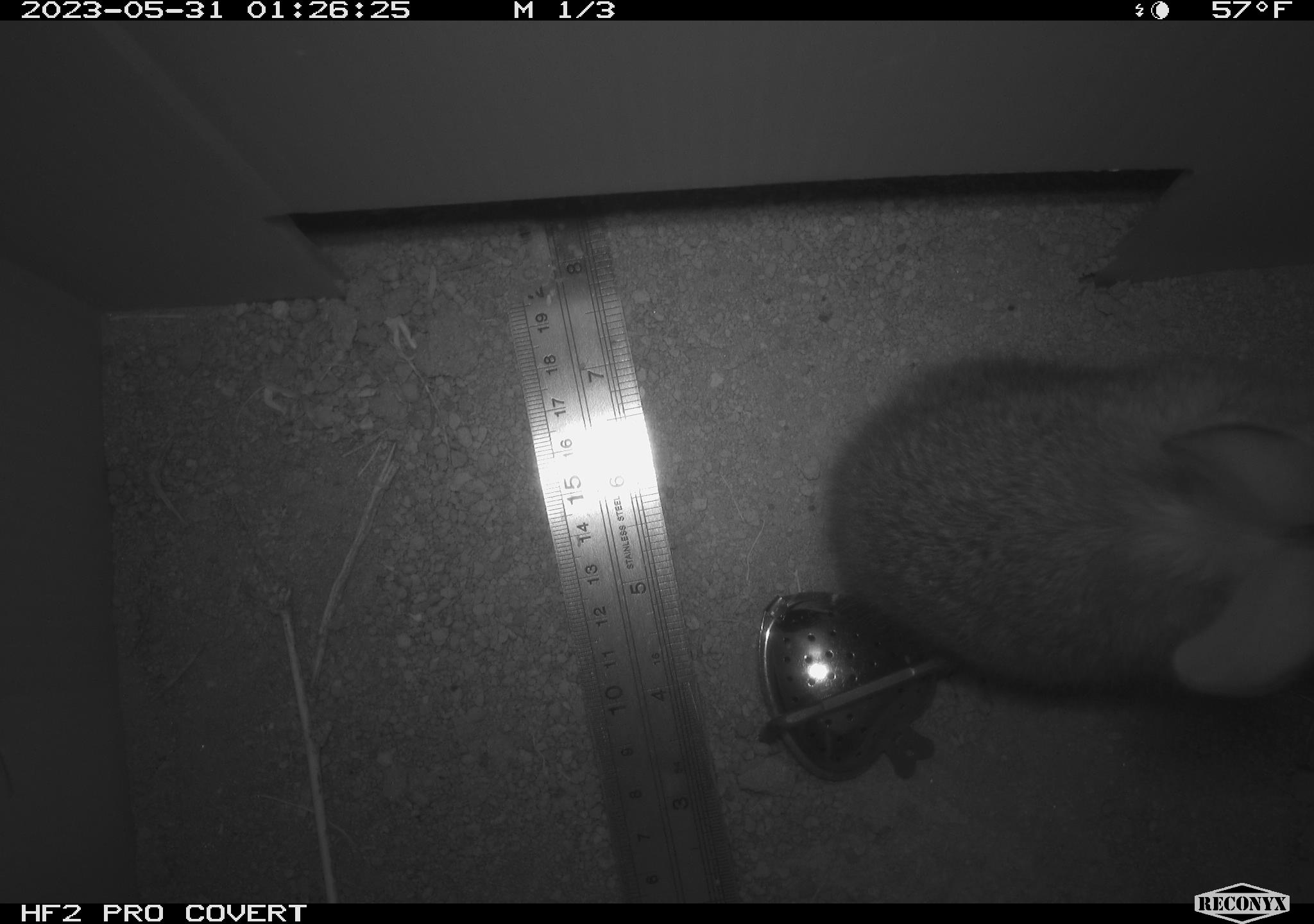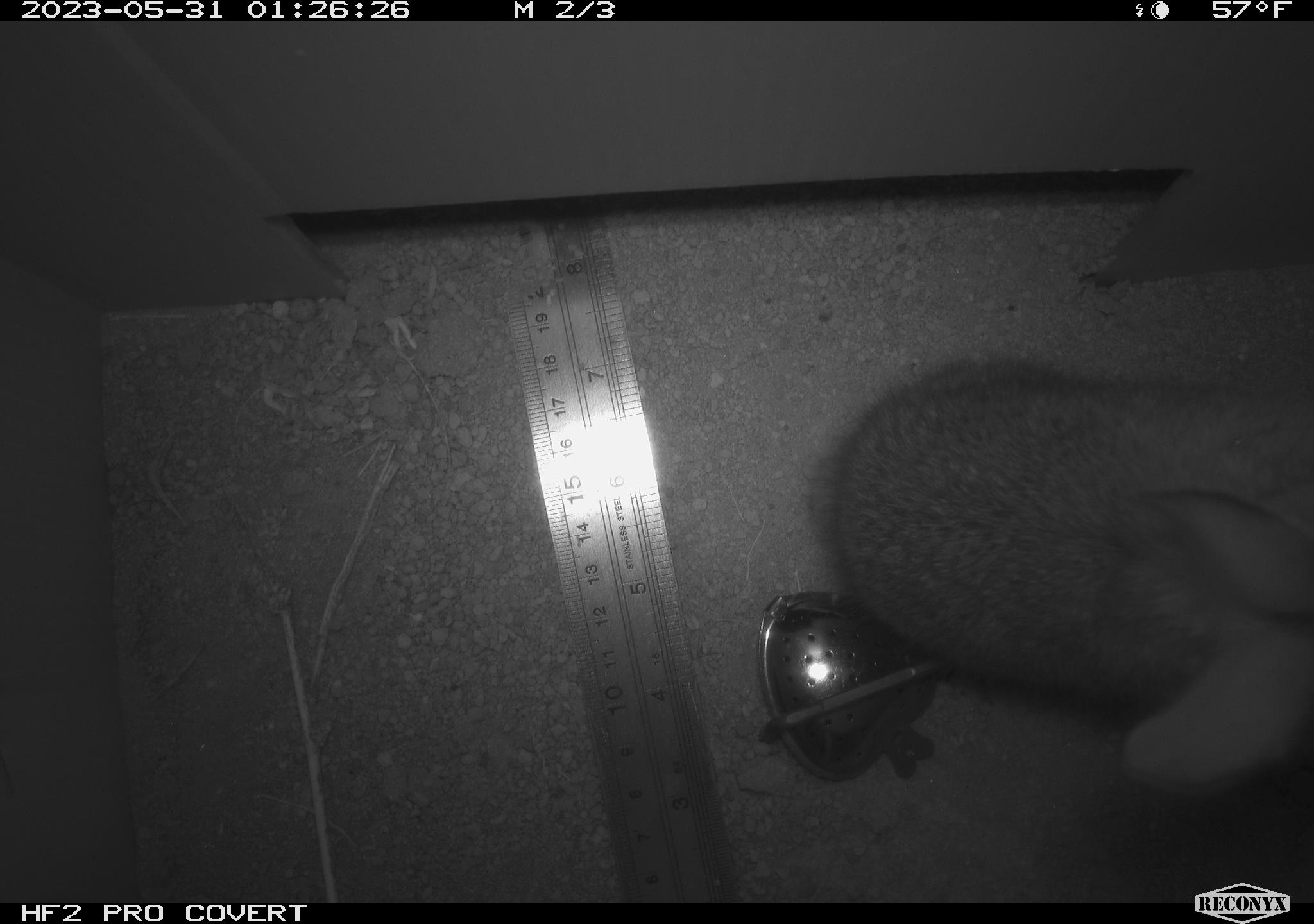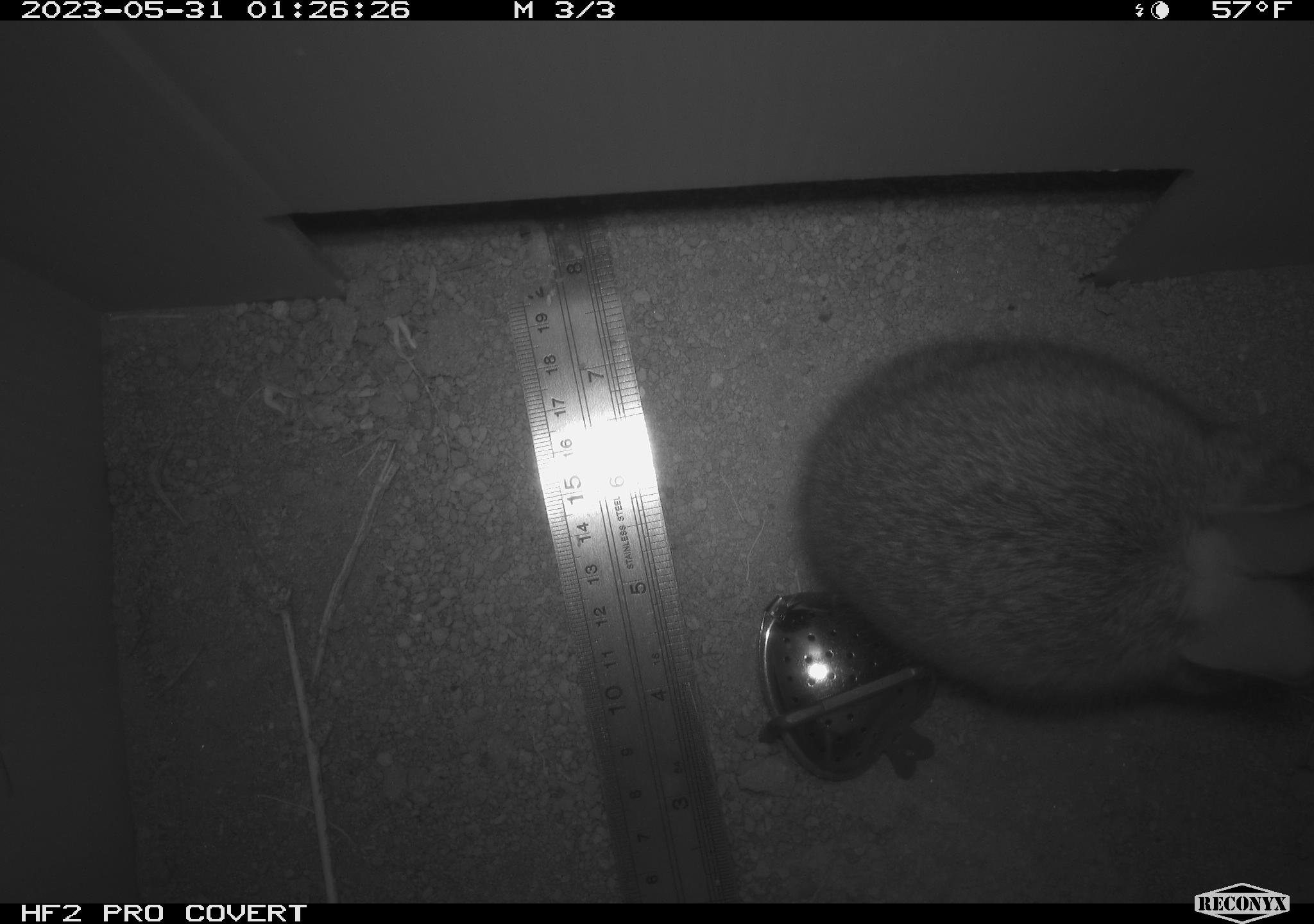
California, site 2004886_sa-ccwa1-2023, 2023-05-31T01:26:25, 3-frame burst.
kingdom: Animalia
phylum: Chordata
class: Mammalia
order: Lagomorpha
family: Leporidae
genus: Sylvilagus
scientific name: Sylvilagus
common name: cottontail rabbits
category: sylvilagus species